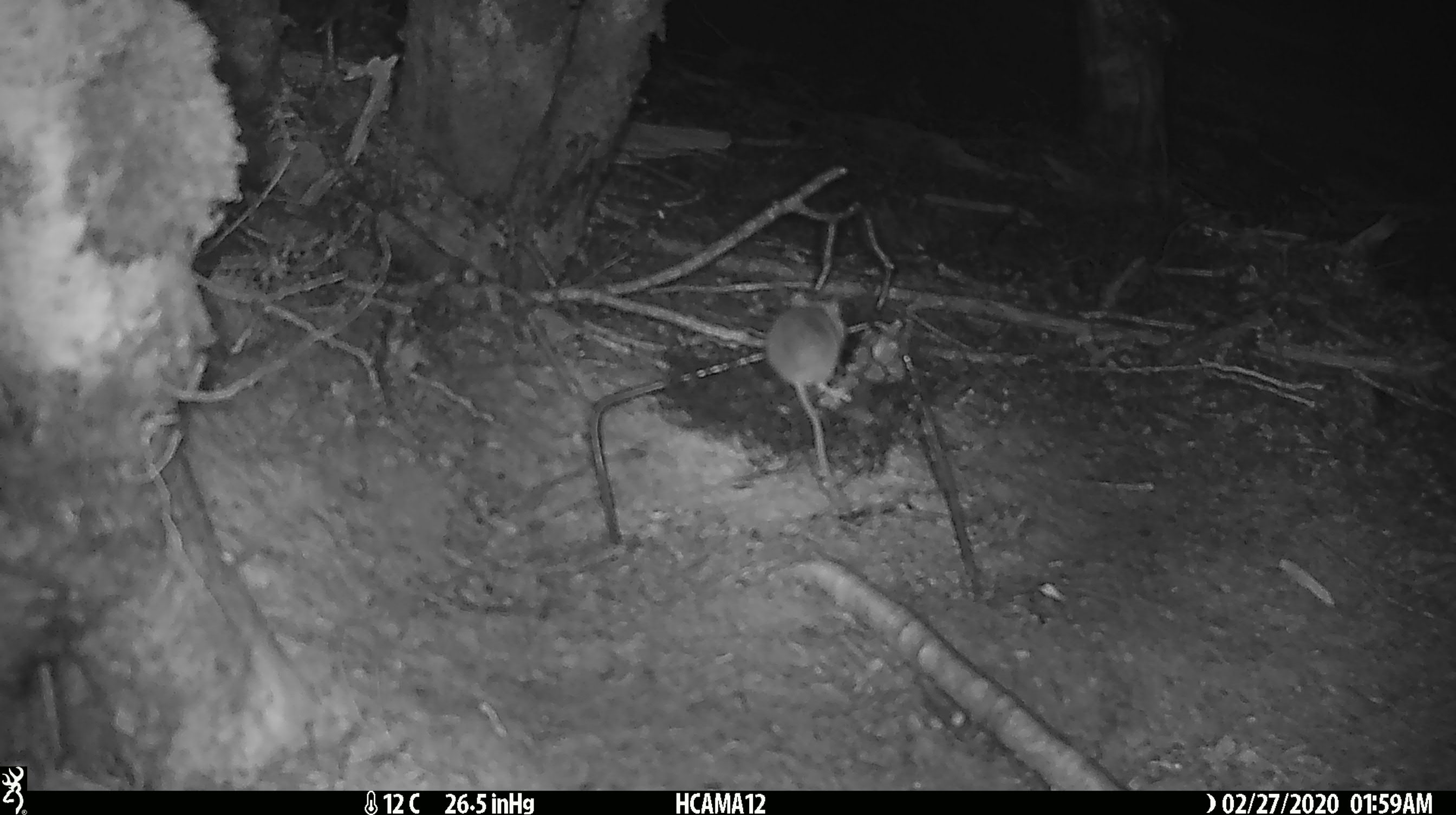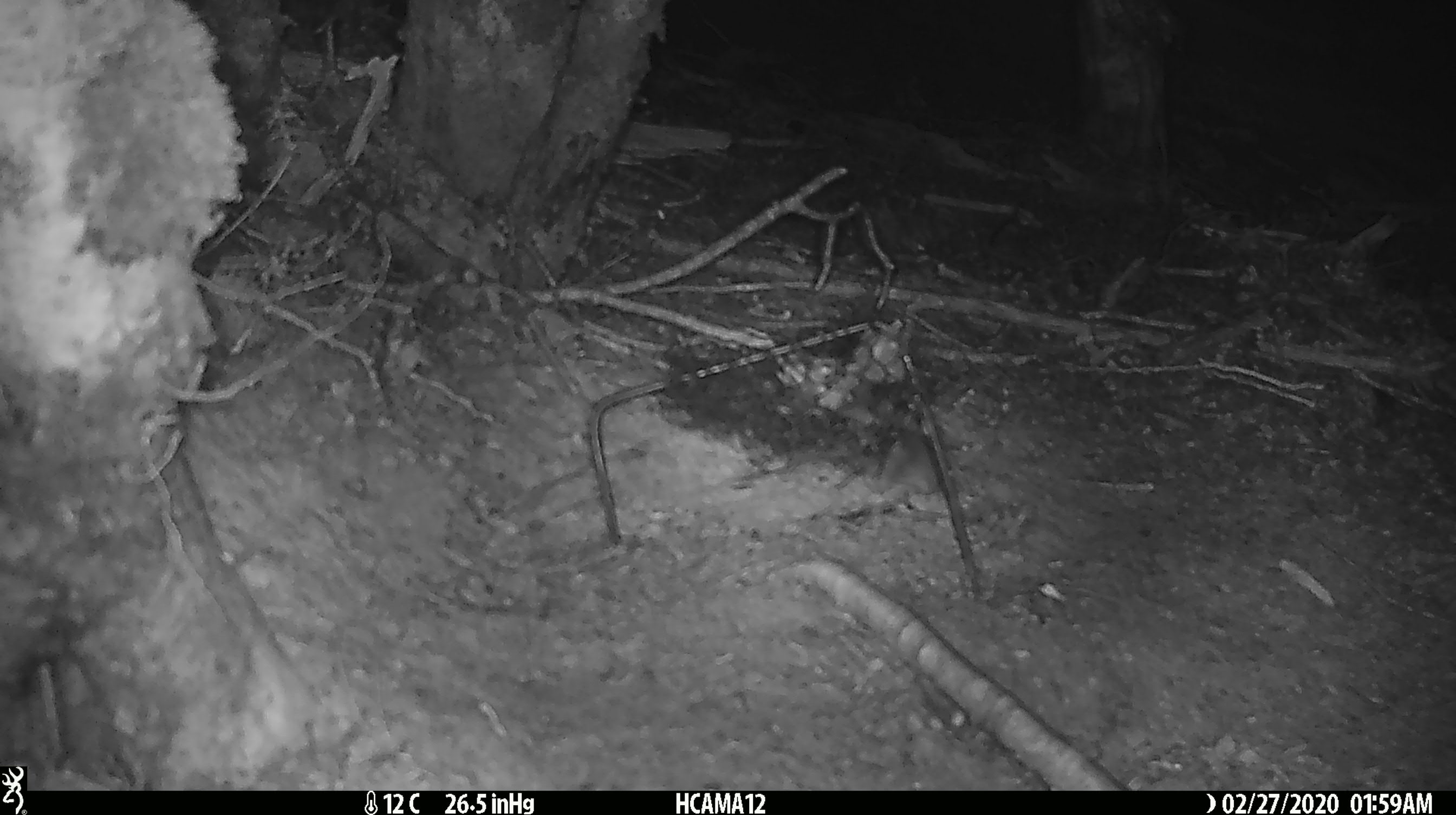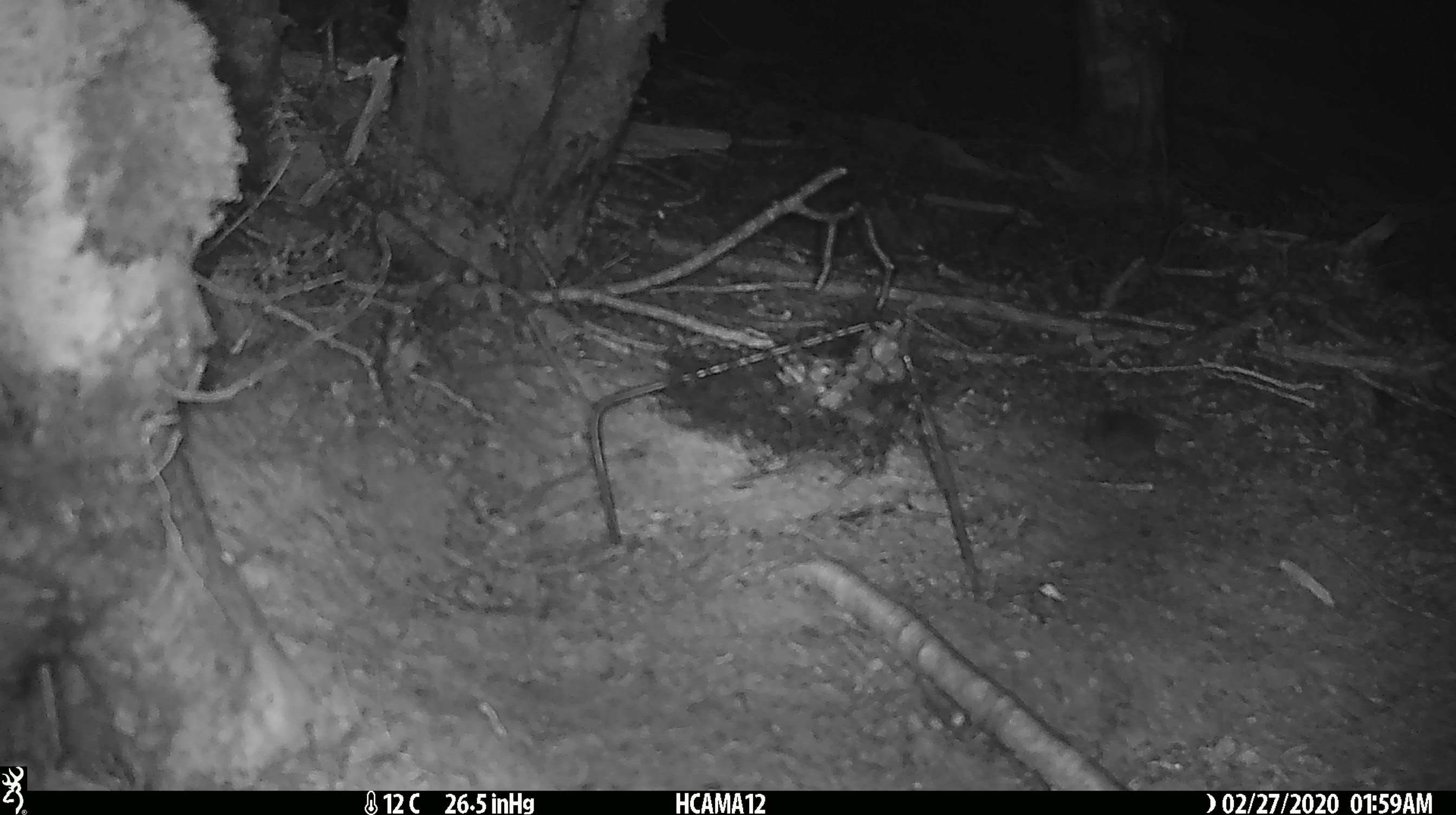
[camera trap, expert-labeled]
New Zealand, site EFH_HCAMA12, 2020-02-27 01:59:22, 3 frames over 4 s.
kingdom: Animalia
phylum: Chordata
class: Mammalia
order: Rodentia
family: Muridae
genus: Mus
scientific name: Mus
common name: mouse